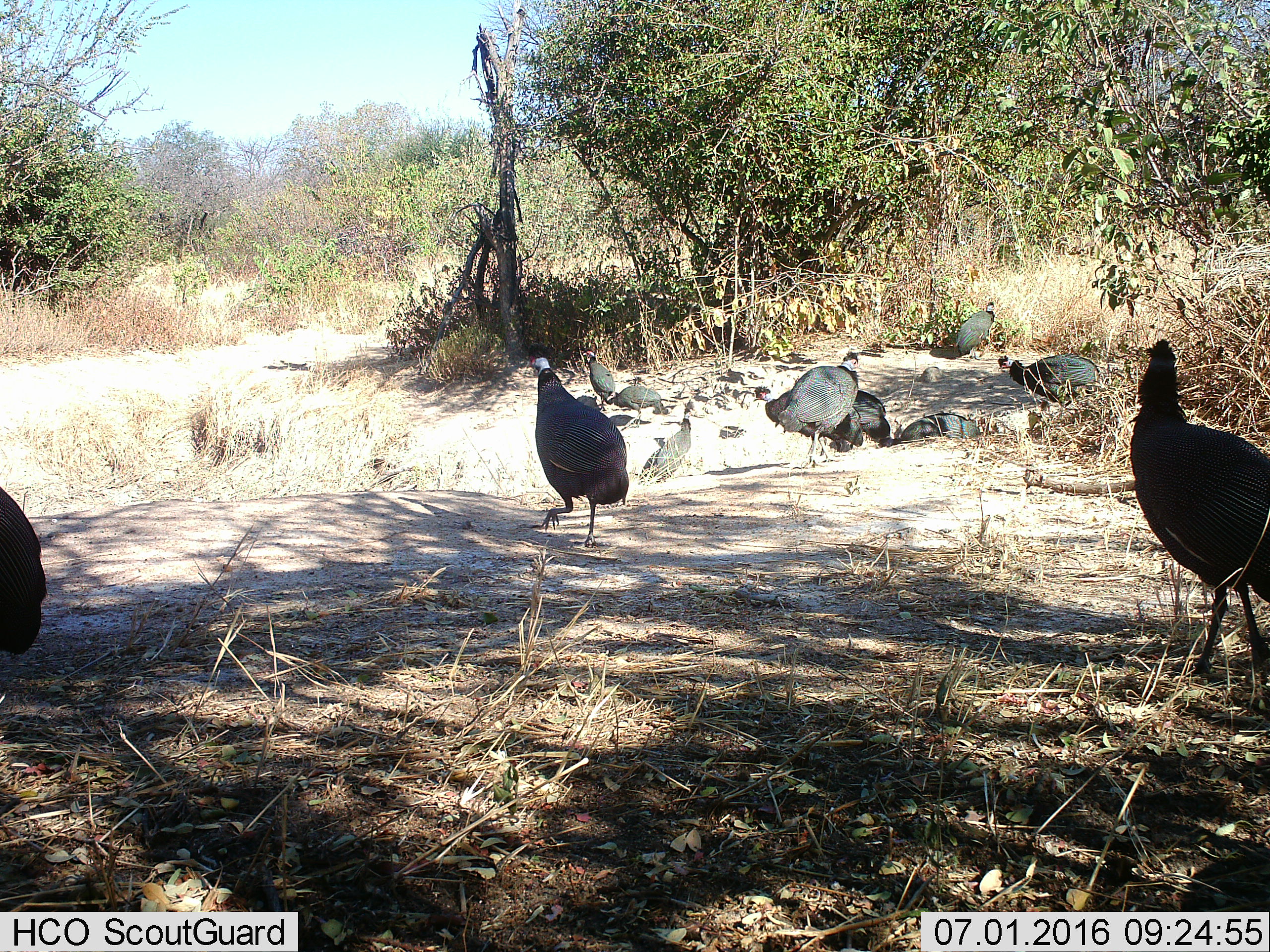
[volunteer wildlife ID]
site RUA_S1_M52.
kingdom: Animalia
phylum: Chordata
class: Aves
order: Galliformes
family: Numididae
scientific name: Numididae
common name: guineafowl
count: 11-50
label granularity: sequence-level